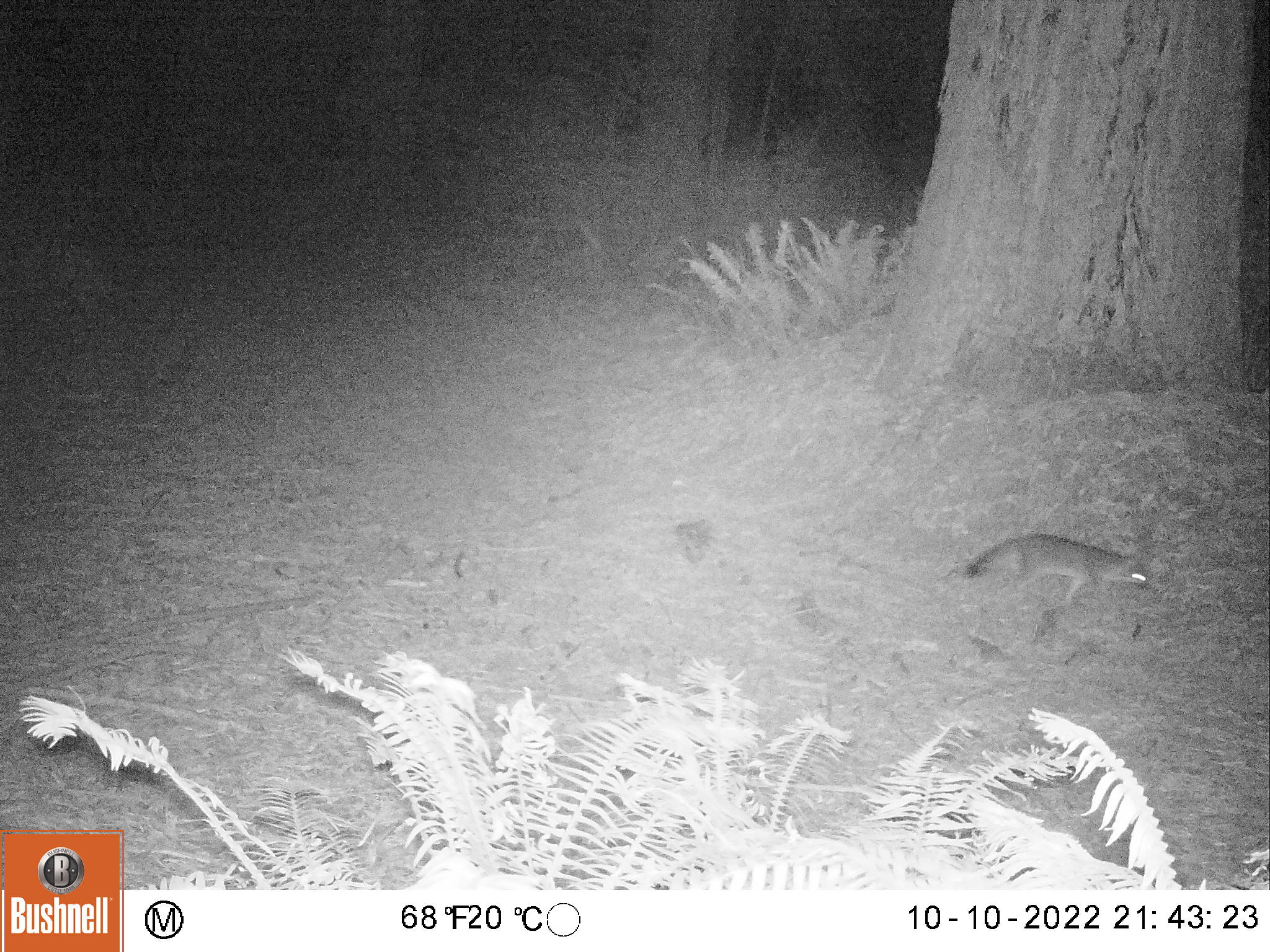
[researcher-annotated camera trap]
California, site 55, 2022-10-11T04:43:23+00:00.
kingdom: Animalia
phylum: Chordata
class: Mammalia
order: Carnivora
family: Canidae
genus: Urocyon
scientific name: Urocyon cinereoargenteus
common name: gray fox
Gray fox (Urocyon cinereoargenteus).